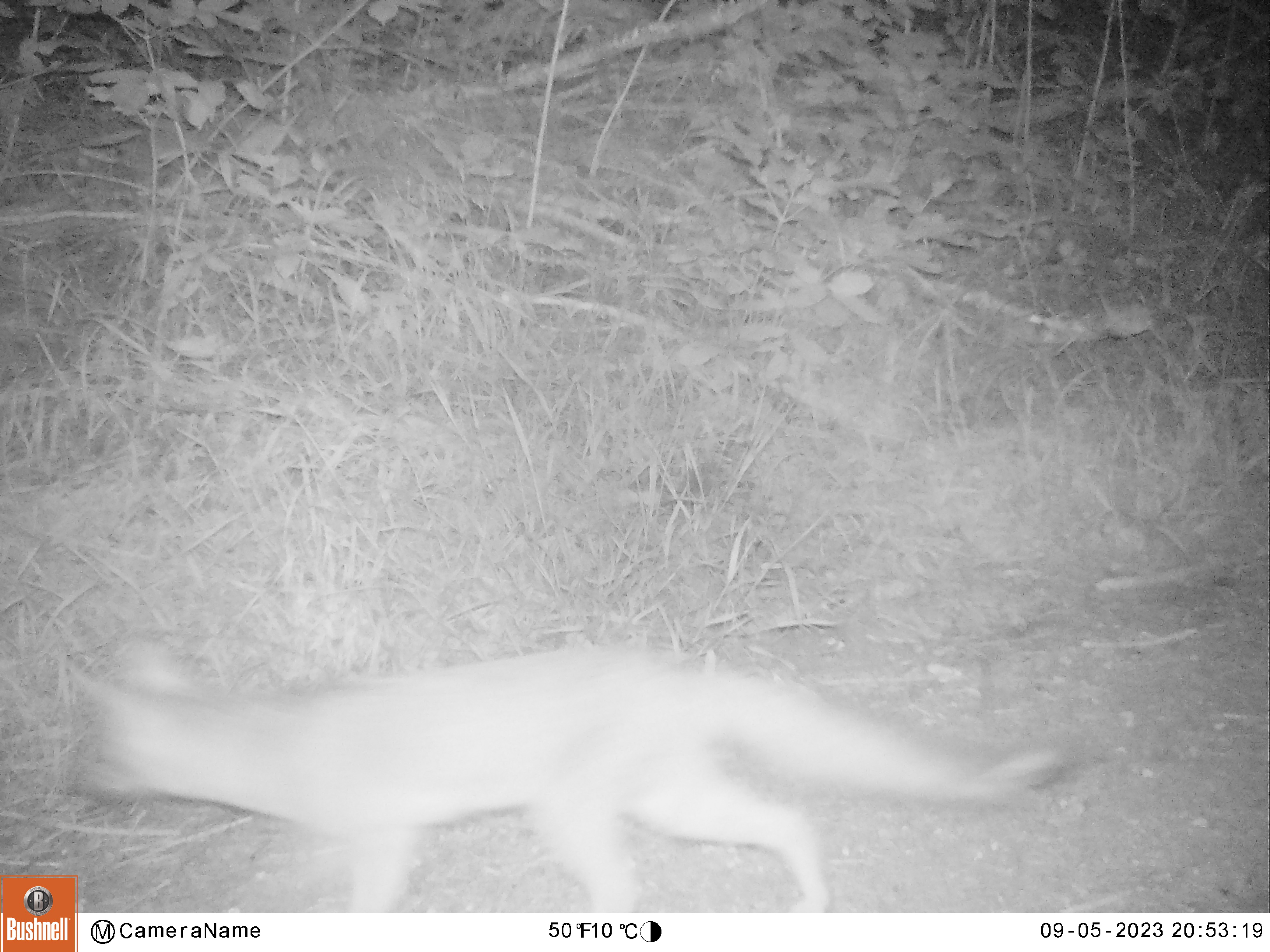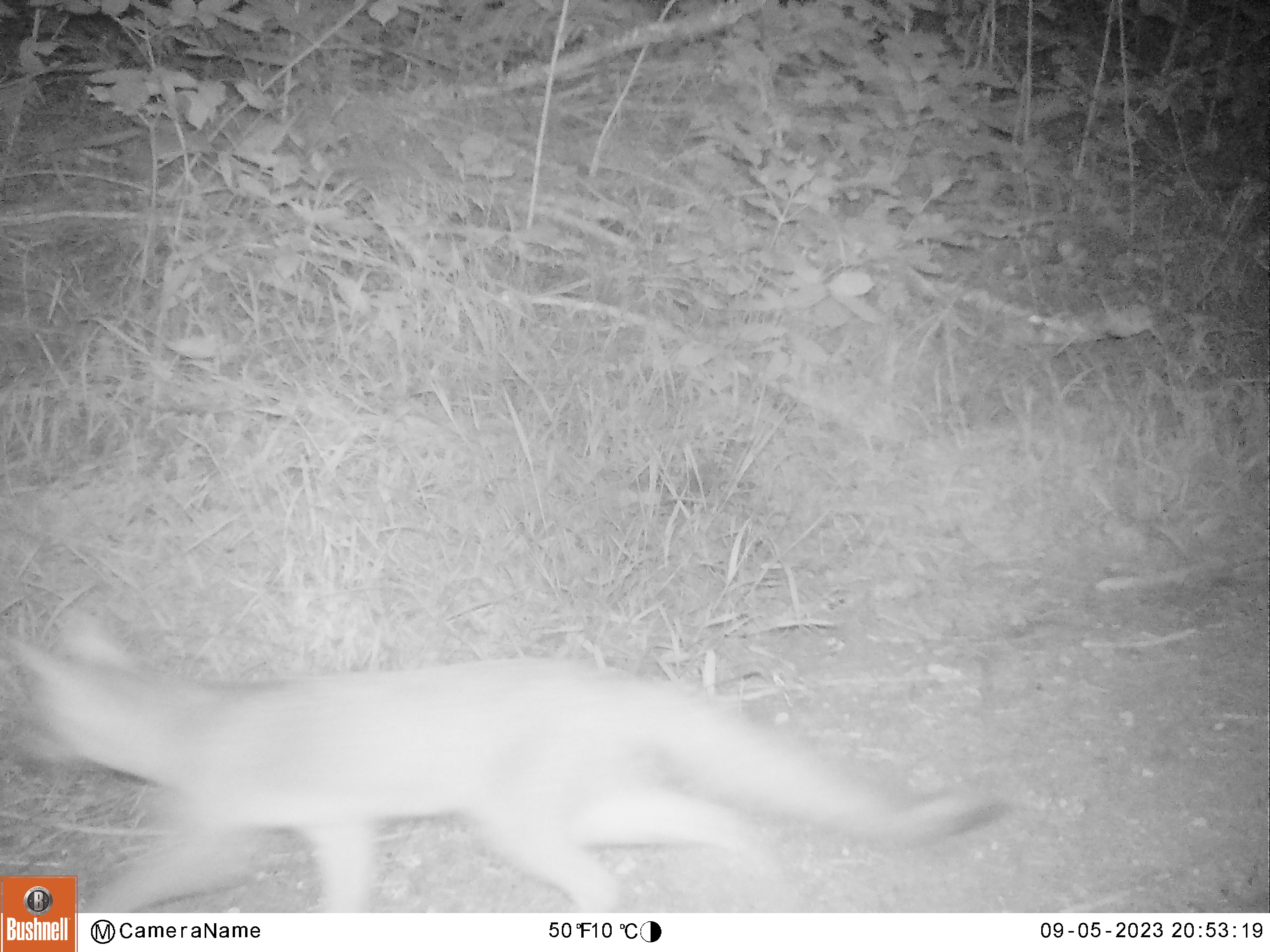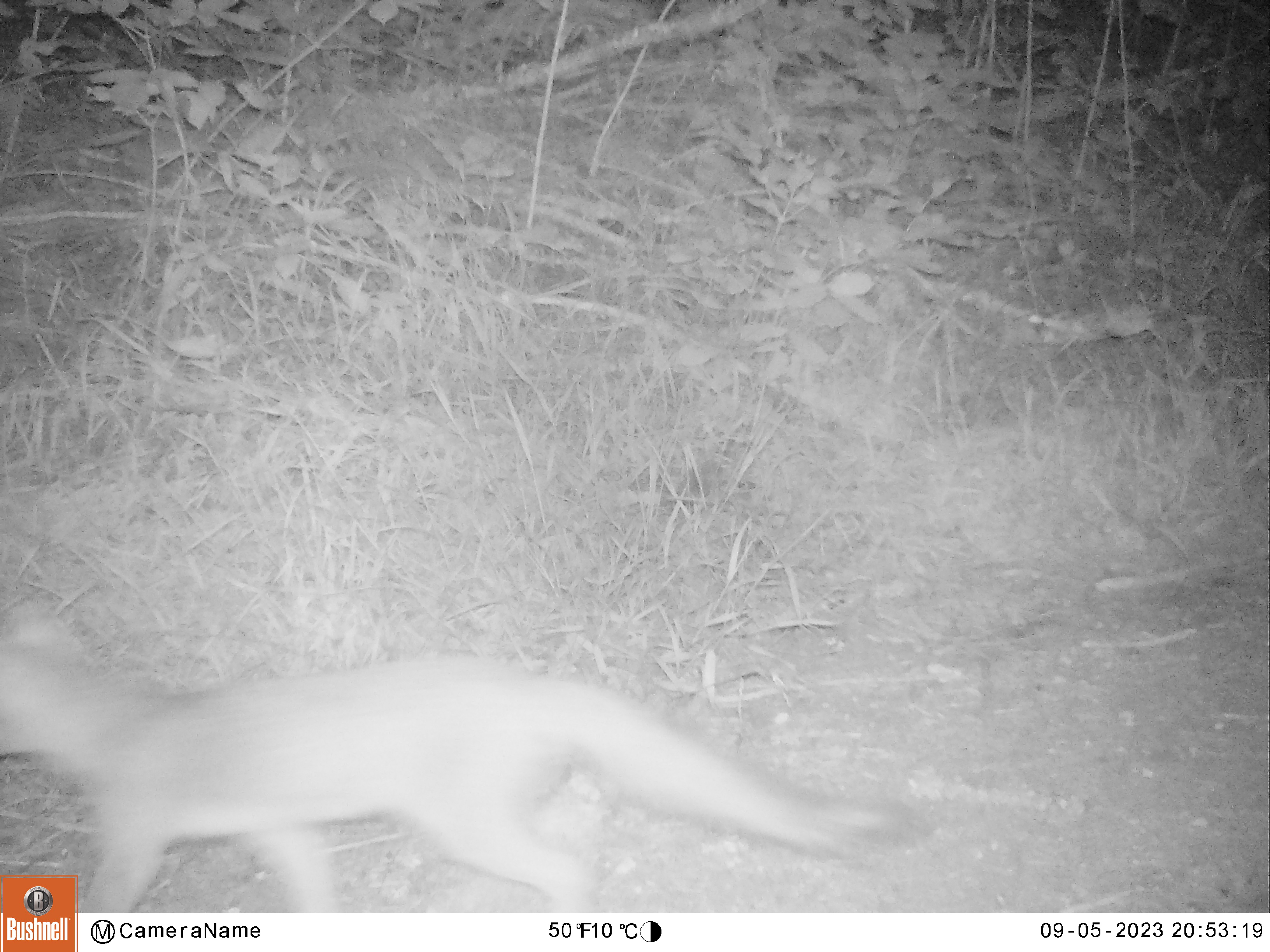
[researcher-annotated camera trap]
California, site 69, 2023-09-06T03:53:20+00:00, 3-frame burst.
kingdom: Animalia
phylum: Chordata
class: Mammalia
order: Carnivora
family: Canidae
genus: Urocyon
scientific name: Urocyon cinereoargenteus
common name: gray fox